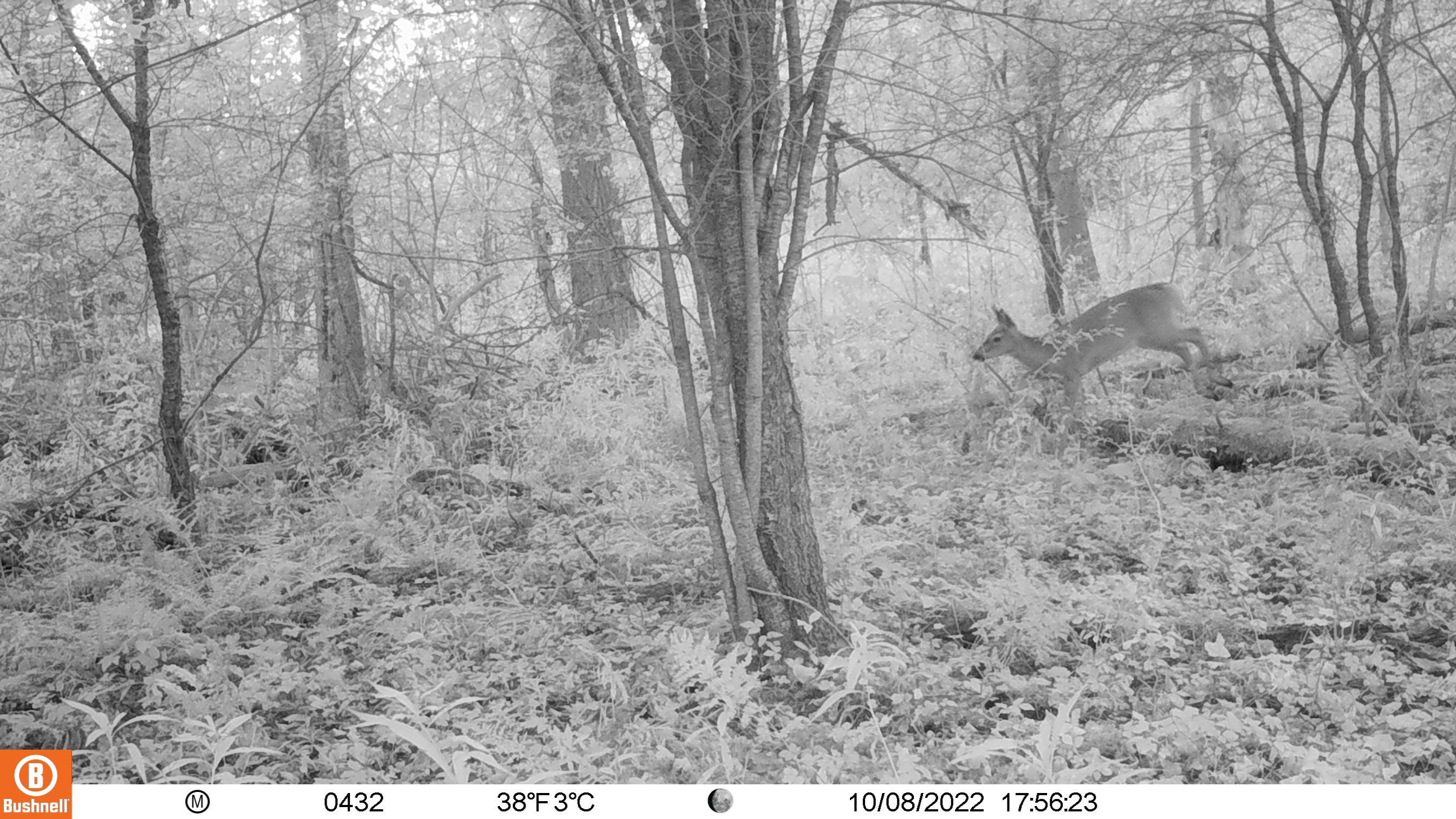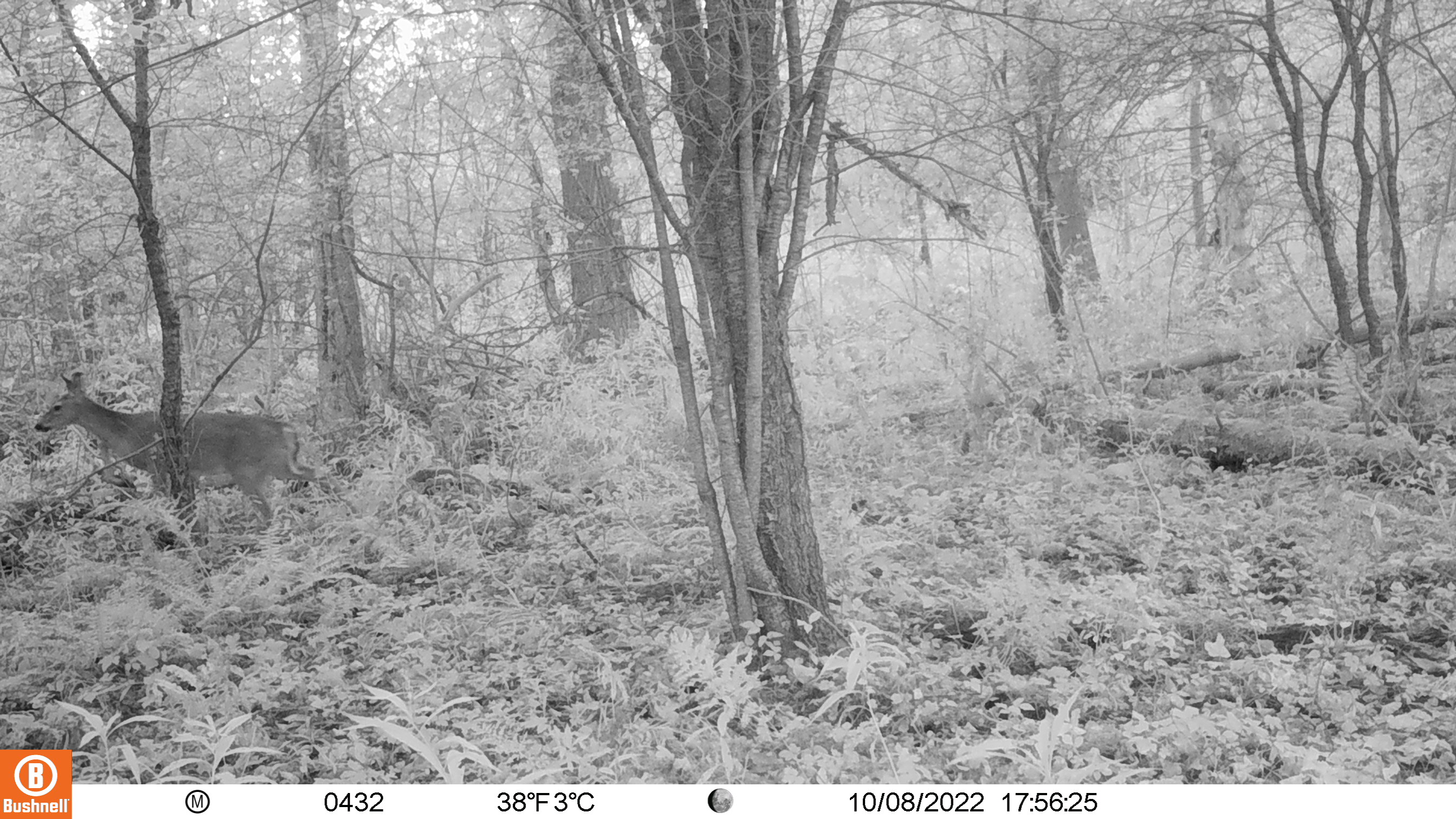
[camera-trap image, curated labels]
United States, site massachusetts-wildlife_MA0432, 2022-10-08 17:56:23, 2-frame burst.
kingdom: Animalia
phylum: Chordata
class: Mammalia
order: Artiodactyla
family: Cervidae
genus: Odocoileus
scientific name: Odocoileus virginianus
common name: white-tailed deer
White-tailed deer (Odocoileus virginianus).